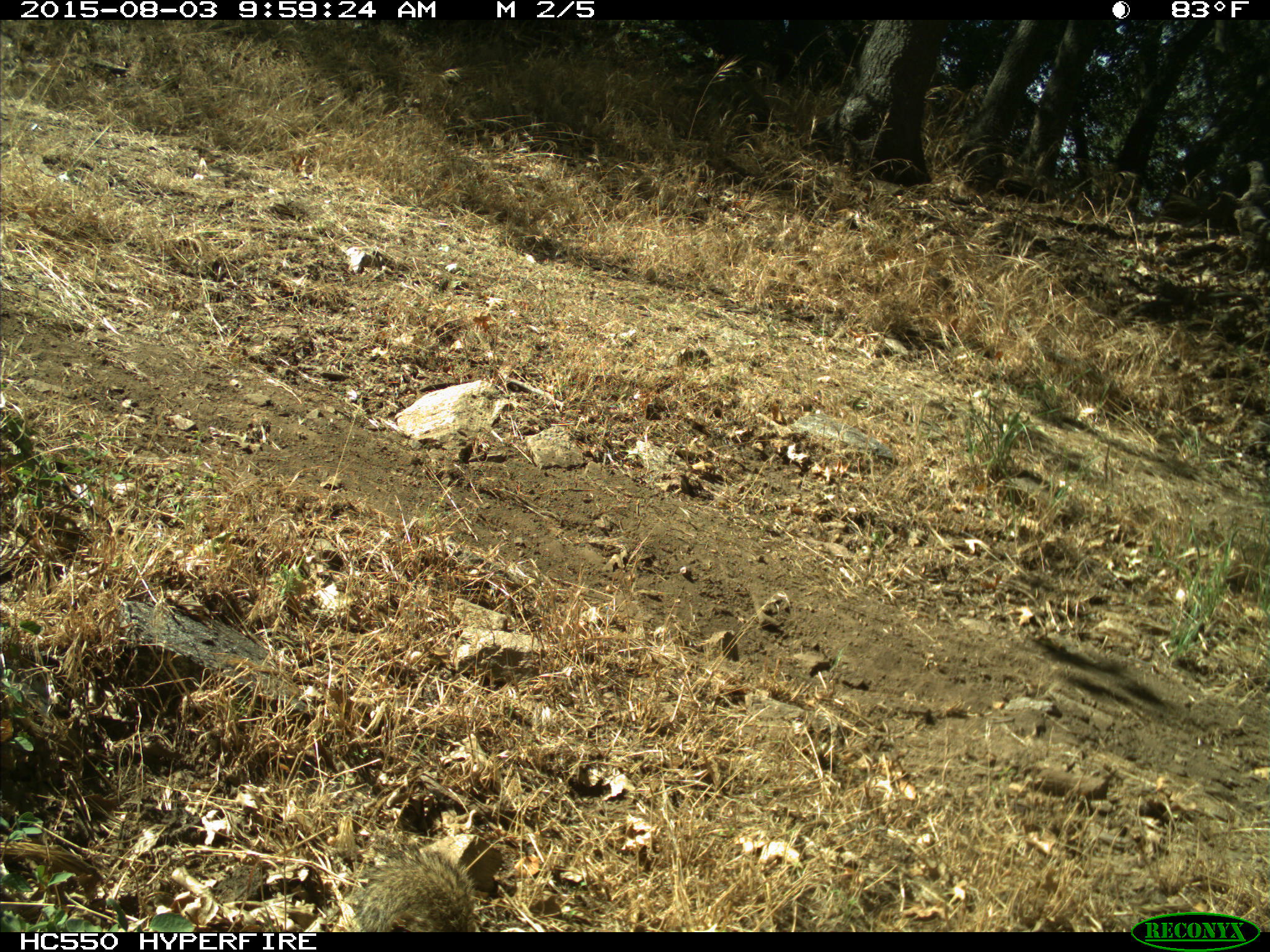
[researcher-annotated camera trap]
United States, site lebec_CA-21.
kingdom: Animalia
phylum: Chordata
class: Mammalia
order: Rodentia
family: Sciuridae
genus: Otospermophilus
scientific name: Otospermophilus beecheyi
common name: california ground squirrel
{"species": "Otospermophilus beecheyi (california ground squirrel)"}